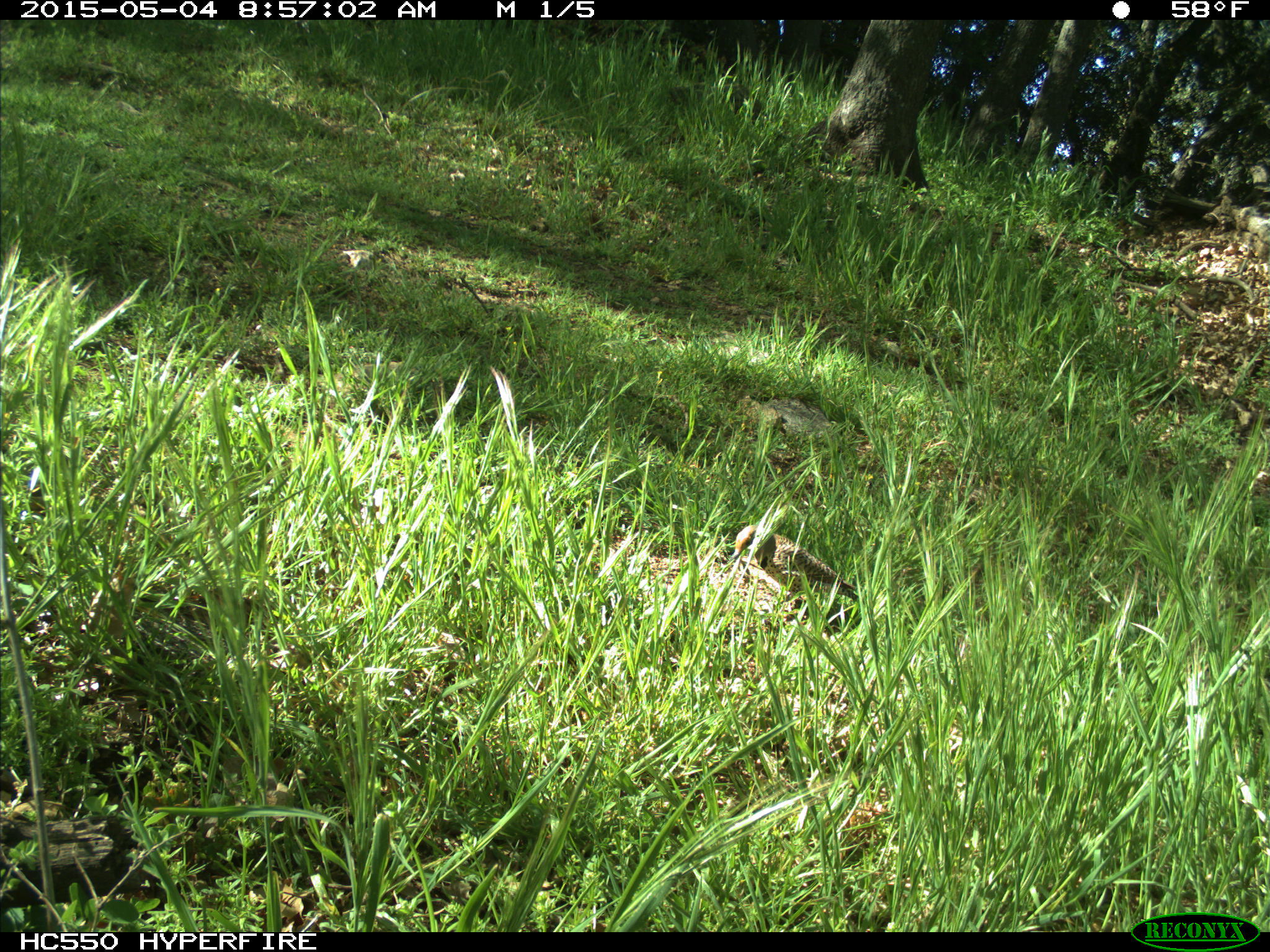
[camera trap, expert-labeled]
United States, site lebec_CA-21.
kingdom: Animalia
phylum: Chordata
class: Aves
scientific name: Aves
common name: birds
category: unidentified bird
Unidentified bird (birds) (Aves).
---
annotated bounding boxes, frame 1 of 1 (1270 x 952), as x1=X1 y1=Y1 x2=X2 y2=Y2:
animal: x1=730 y1=524 x2=864 y2=614